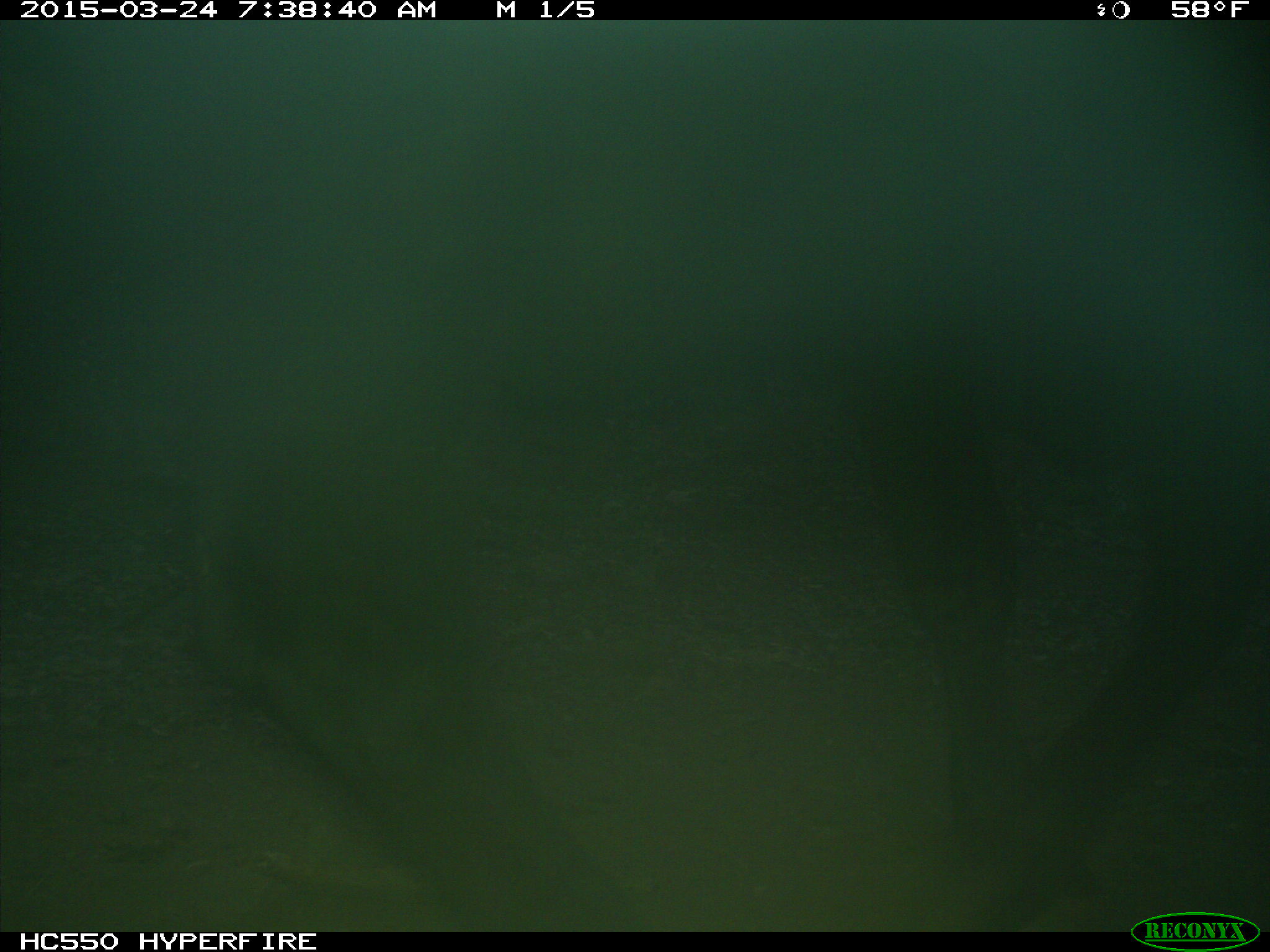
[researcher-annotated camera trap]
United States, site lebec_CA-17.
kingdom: Animalia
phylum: Chordata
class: Mammalia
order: Artiodactyla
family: Bovidae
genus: Bos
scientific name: Bos taurus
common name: domestic cow